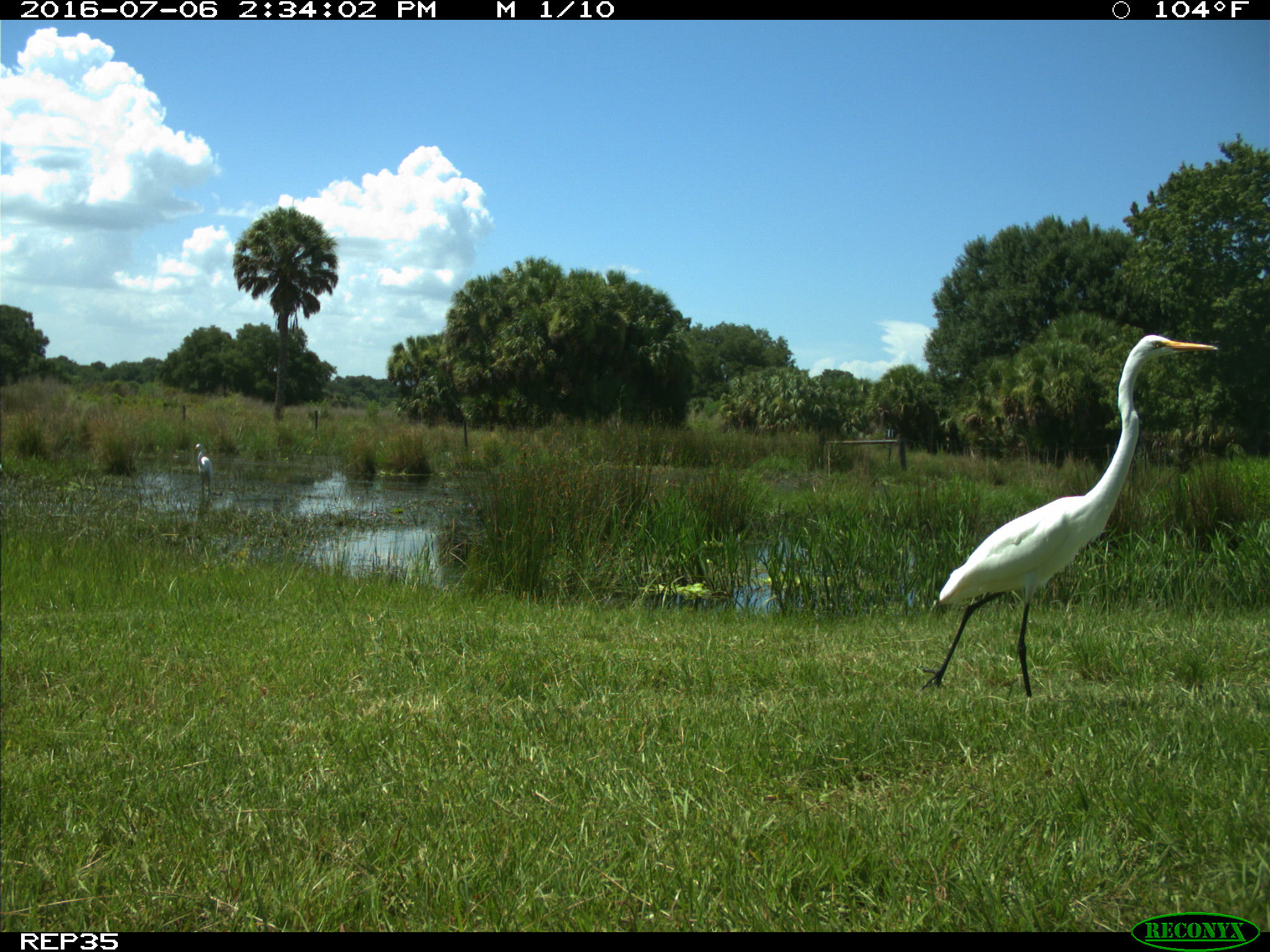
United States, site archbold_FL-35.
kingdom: Animalia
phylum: Chordata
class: Aves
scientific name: Aves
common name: birds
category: unidentified bird